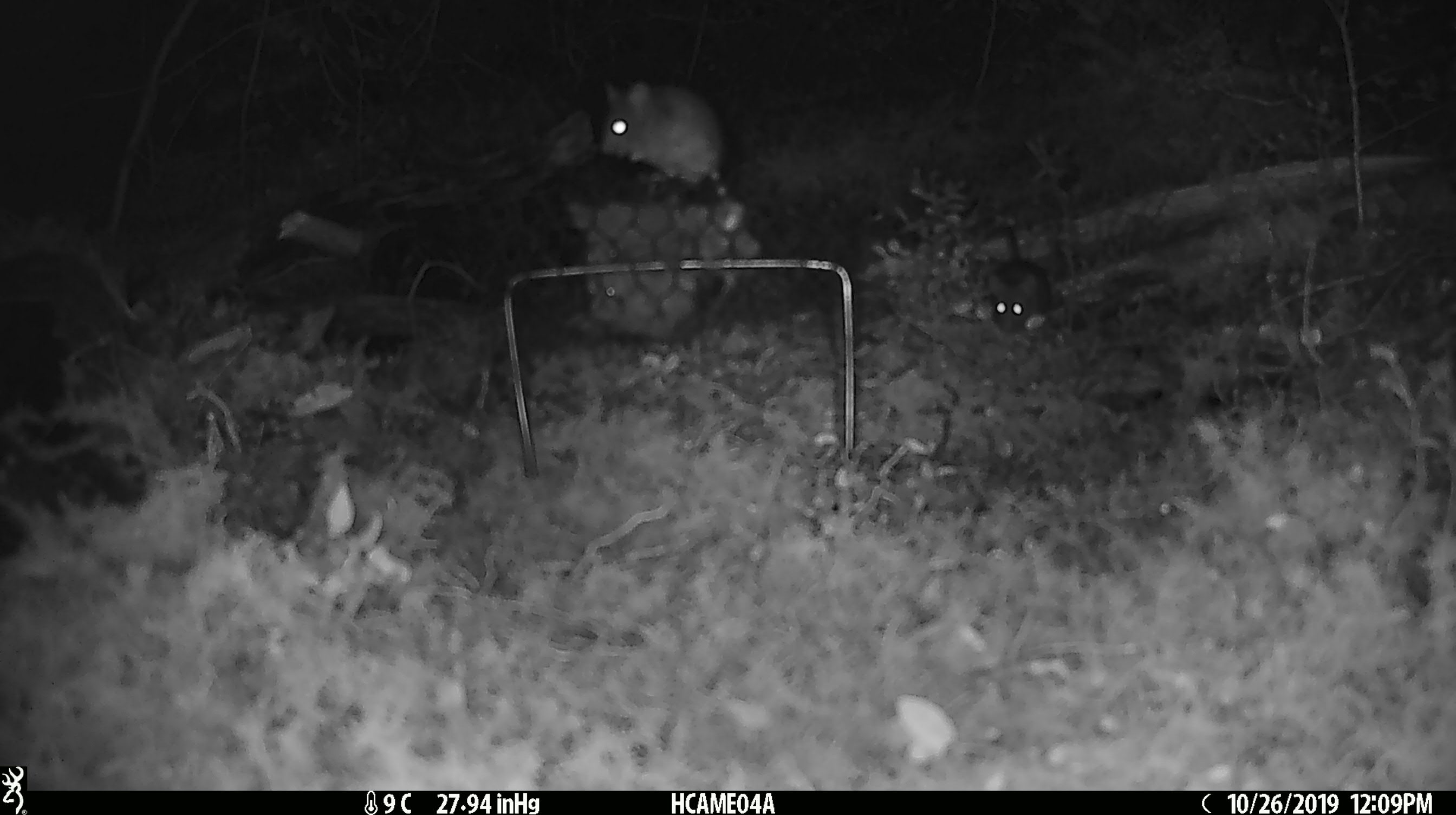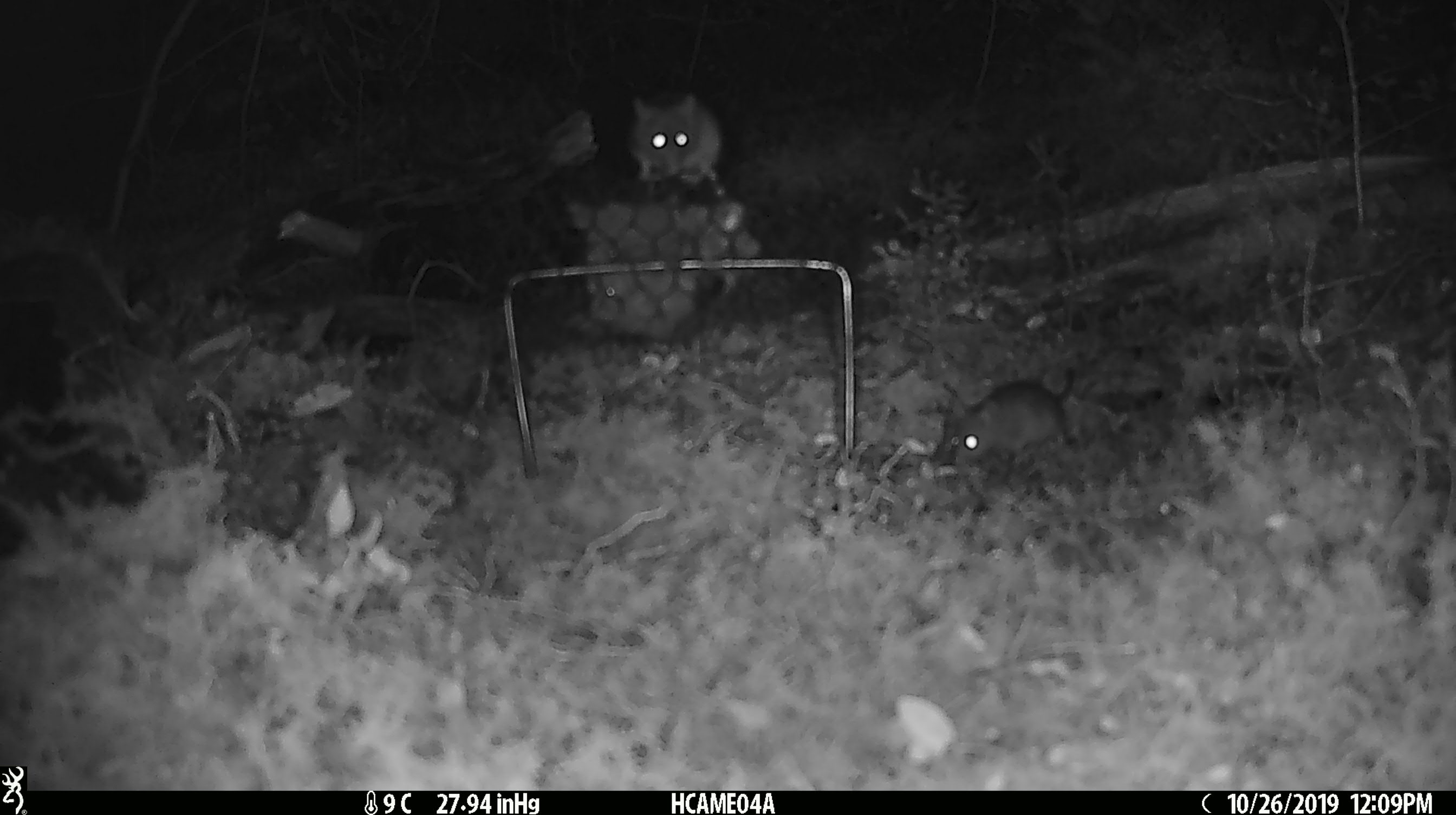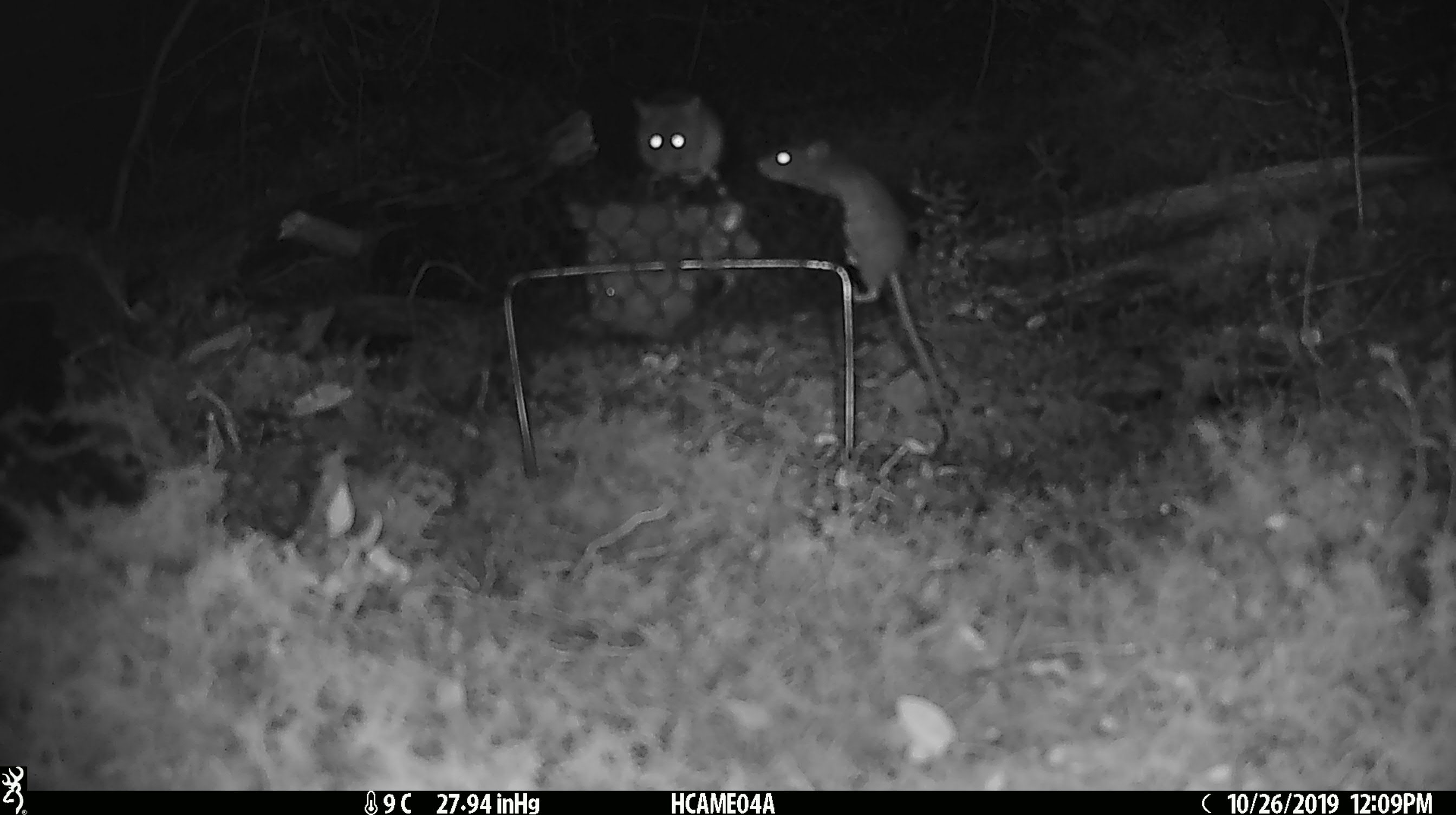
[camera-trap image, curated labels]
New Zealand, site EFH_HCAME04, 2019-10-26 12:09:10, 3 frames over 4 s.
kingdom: Animalia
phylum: Chordata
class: Mammalia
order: Rodentia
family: Muridae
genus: Mus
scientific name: Mus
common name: mouse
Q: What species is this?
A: Mouse (Mus).